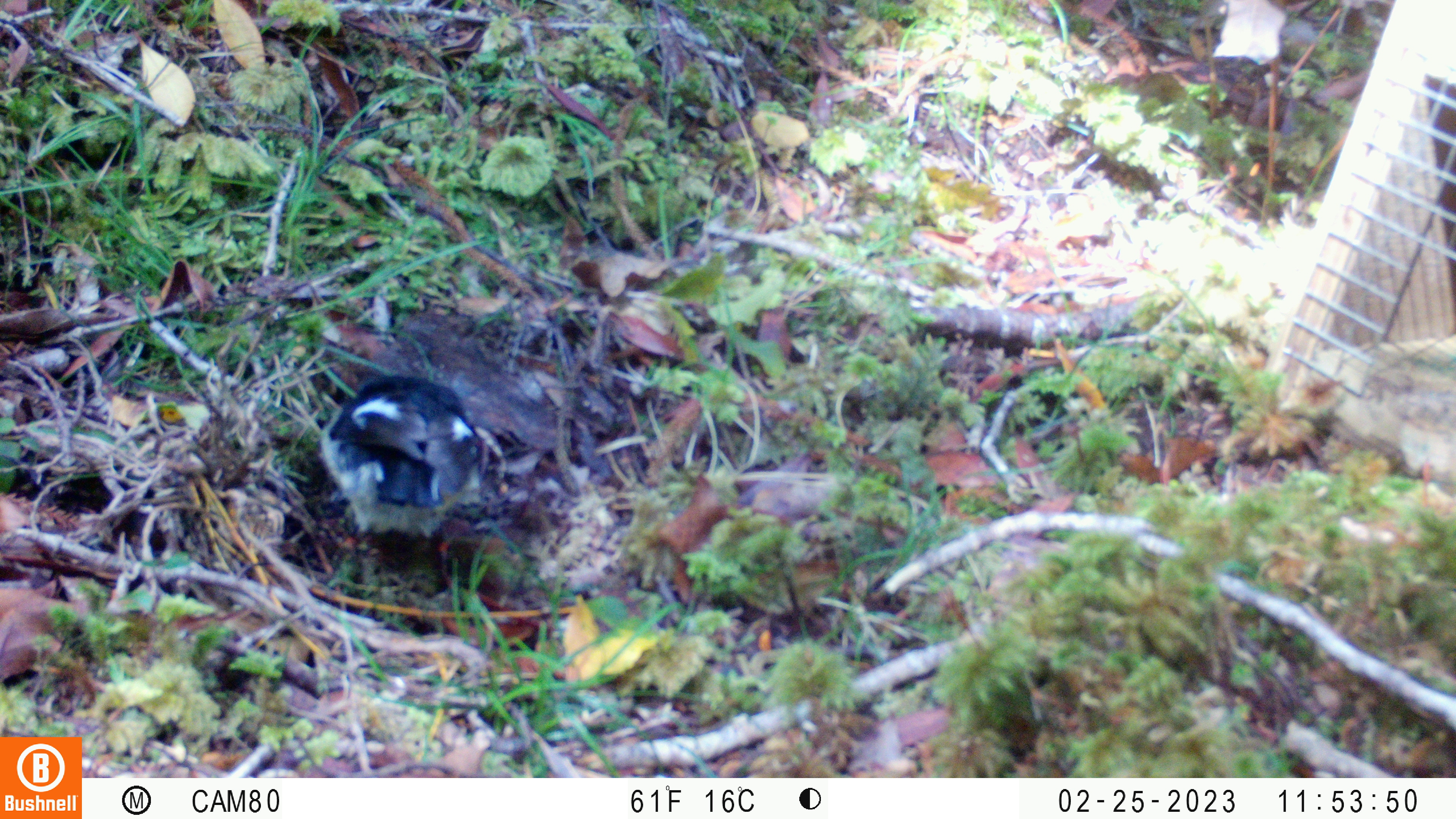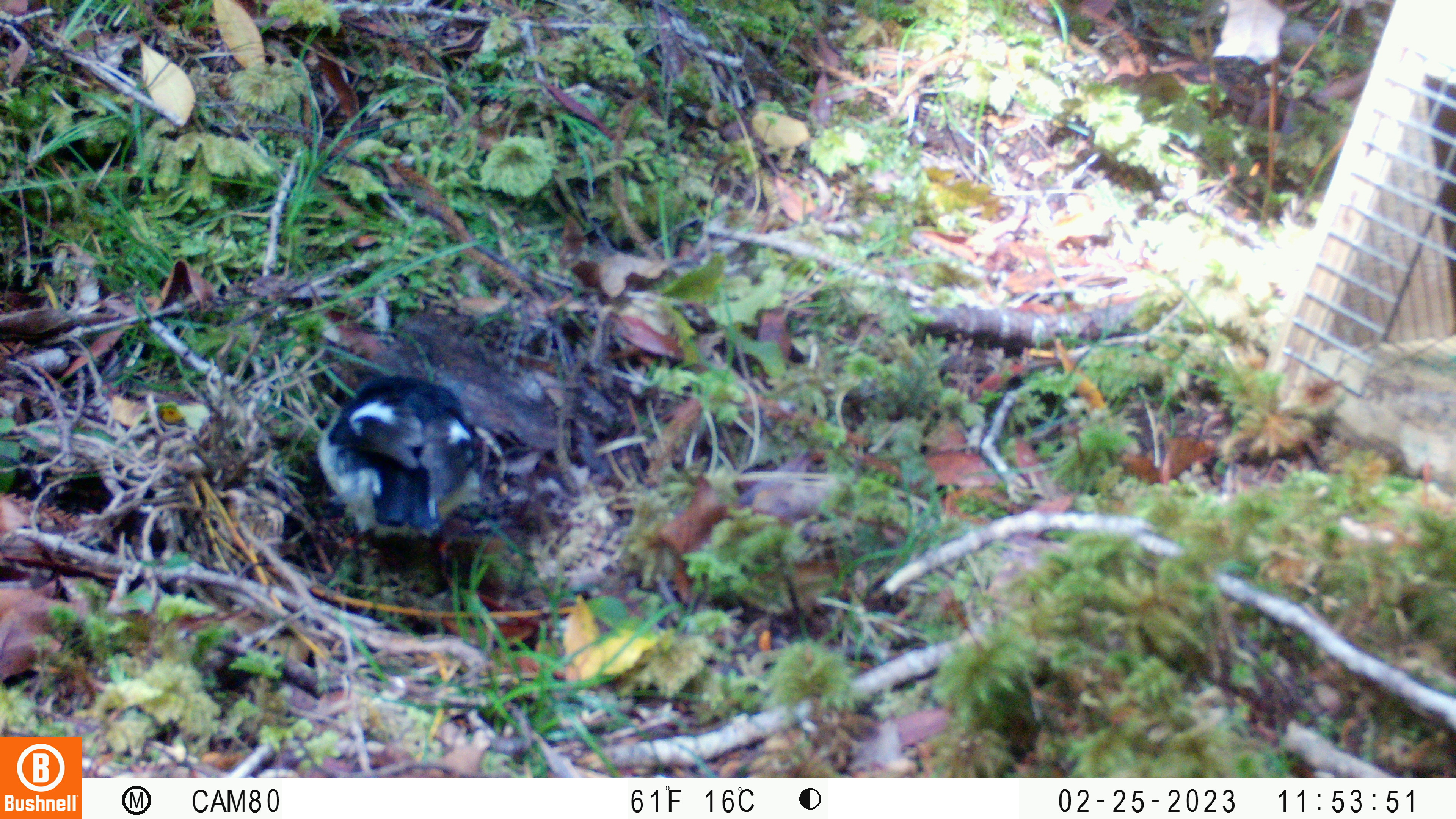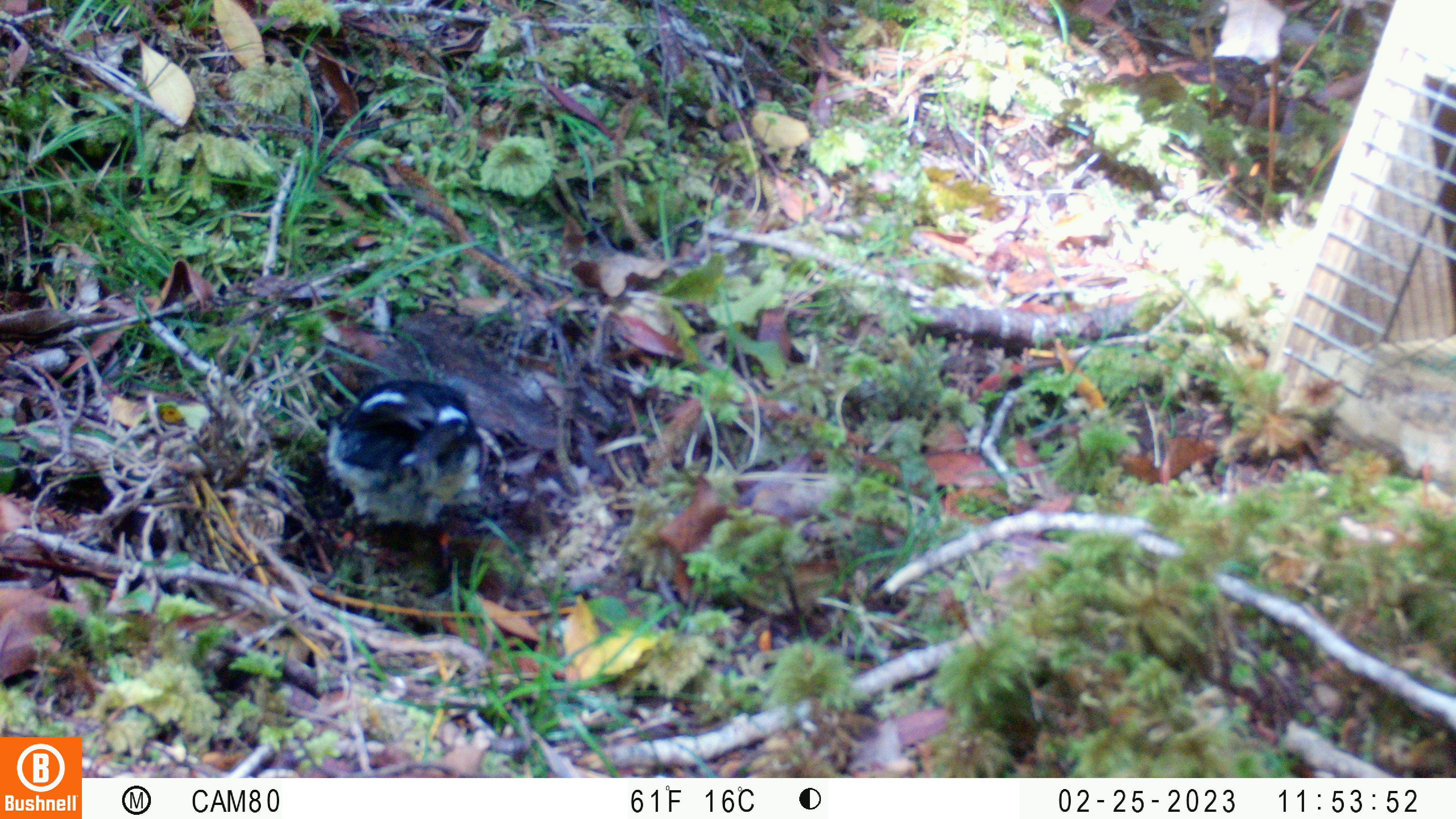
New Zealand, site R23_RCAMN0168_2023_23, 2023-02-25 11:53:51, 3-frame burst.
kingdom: Animalia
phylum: Chordata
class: Aves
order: Passeriformes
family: Petroicidae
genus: Petroica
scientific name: Petroica macrocephala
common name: tomtit